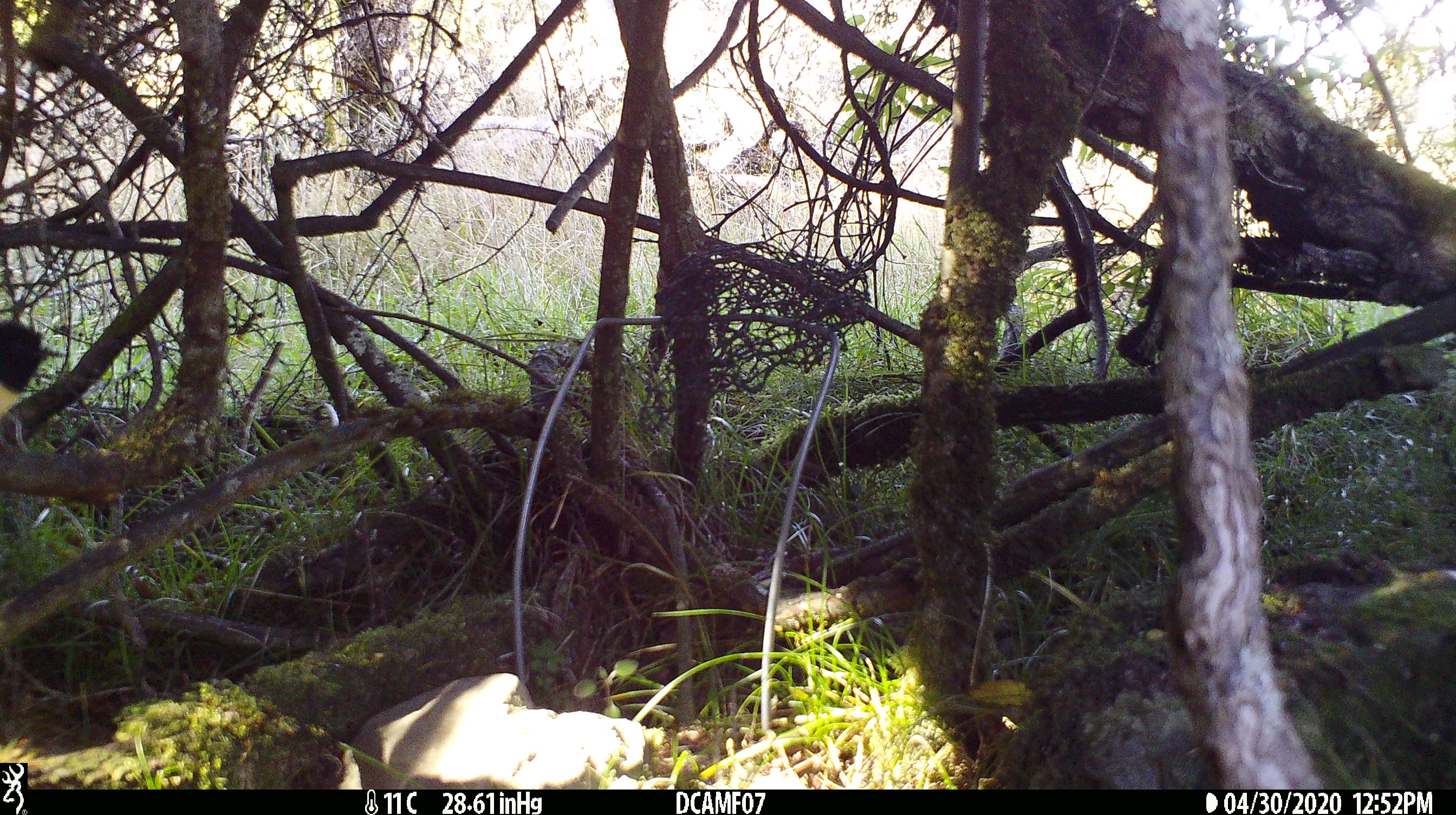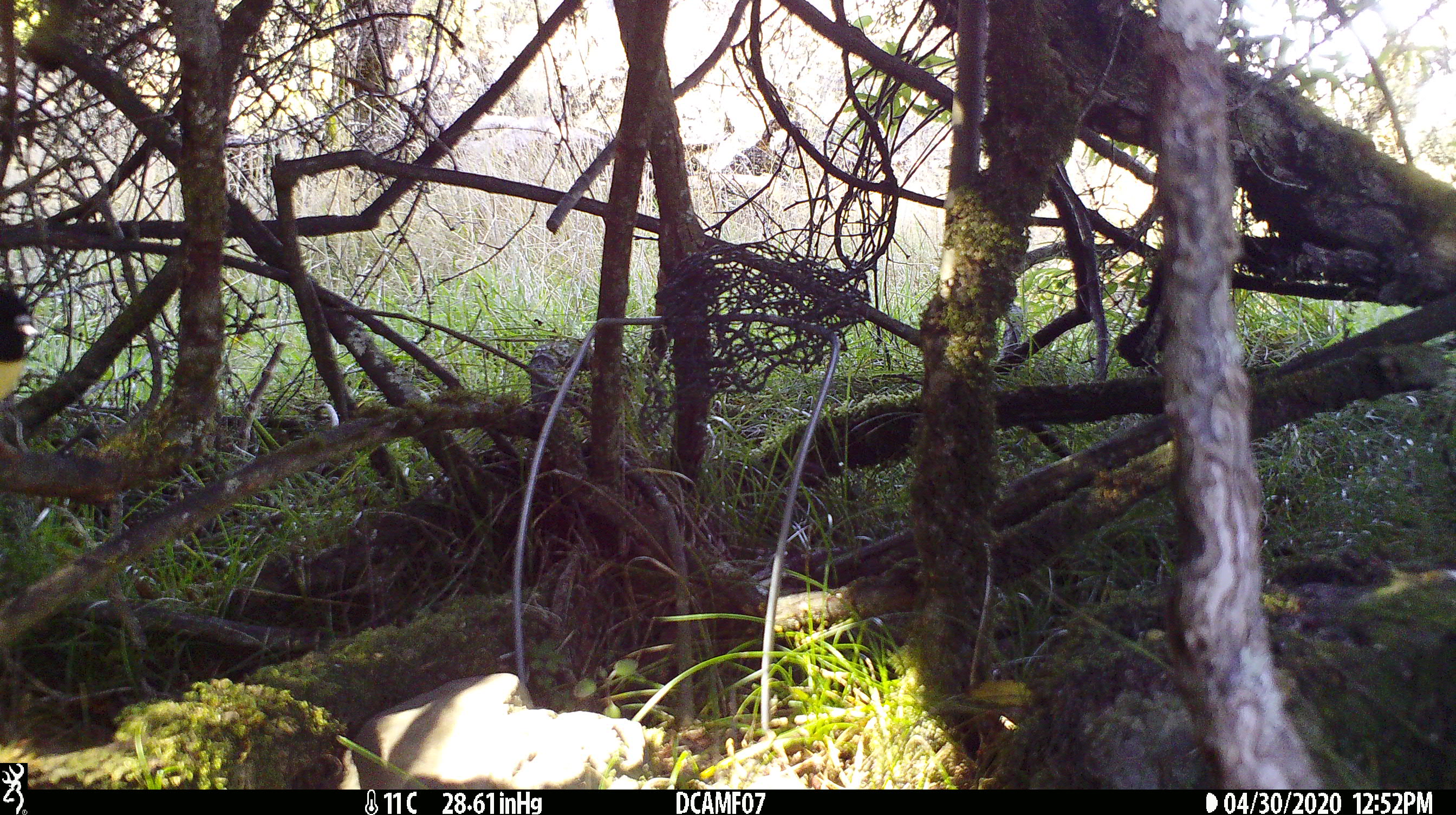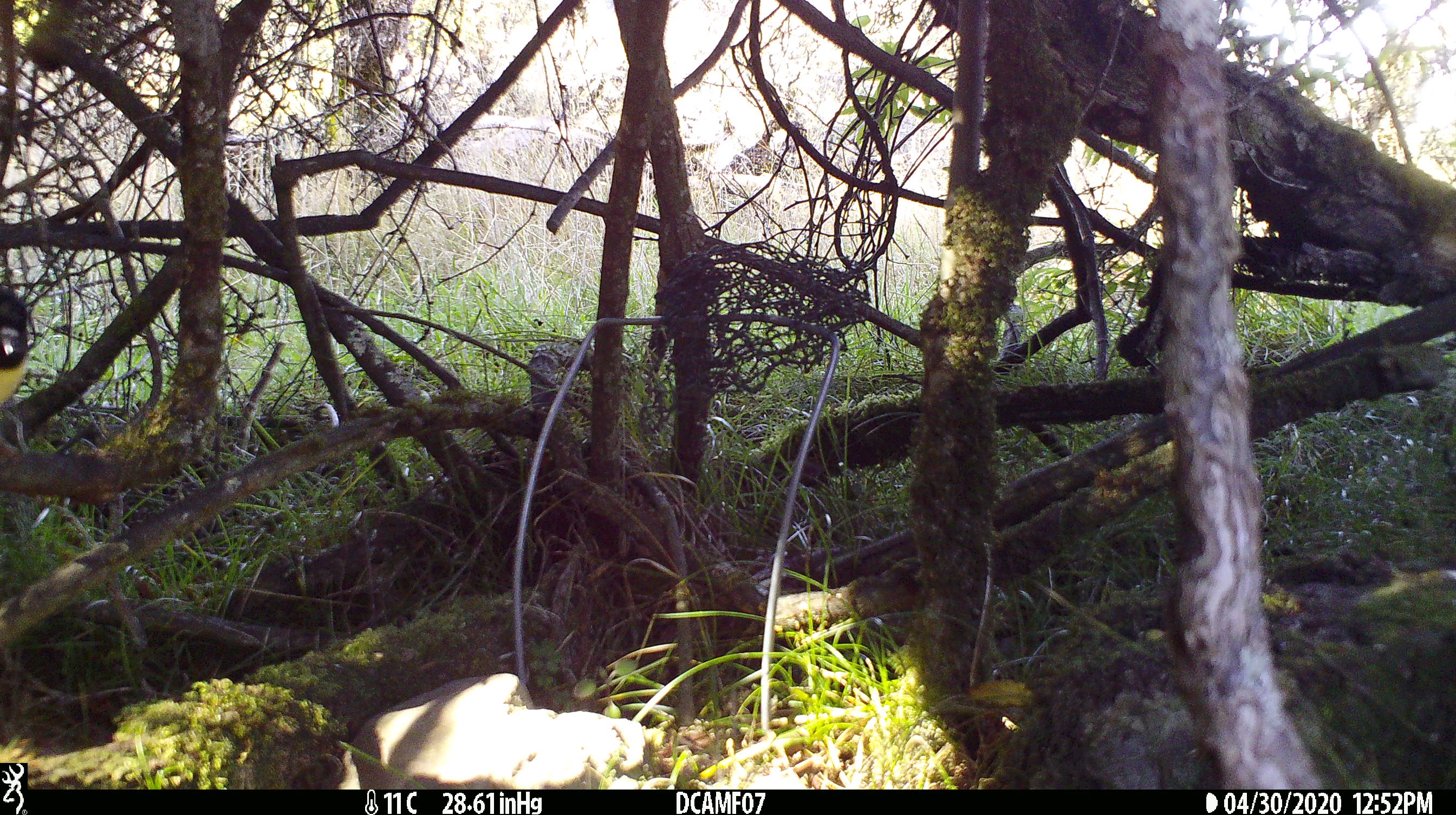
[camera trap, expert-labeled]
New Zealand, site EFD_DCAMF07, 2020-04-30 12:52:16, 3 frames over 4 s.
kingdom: Animalia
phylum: Chordata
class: Aves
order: Passeriformes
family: Petroicidae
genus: Petroica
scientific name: Petroica macrocephala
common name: tomtit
Tomtit (Petroica macrocephala).